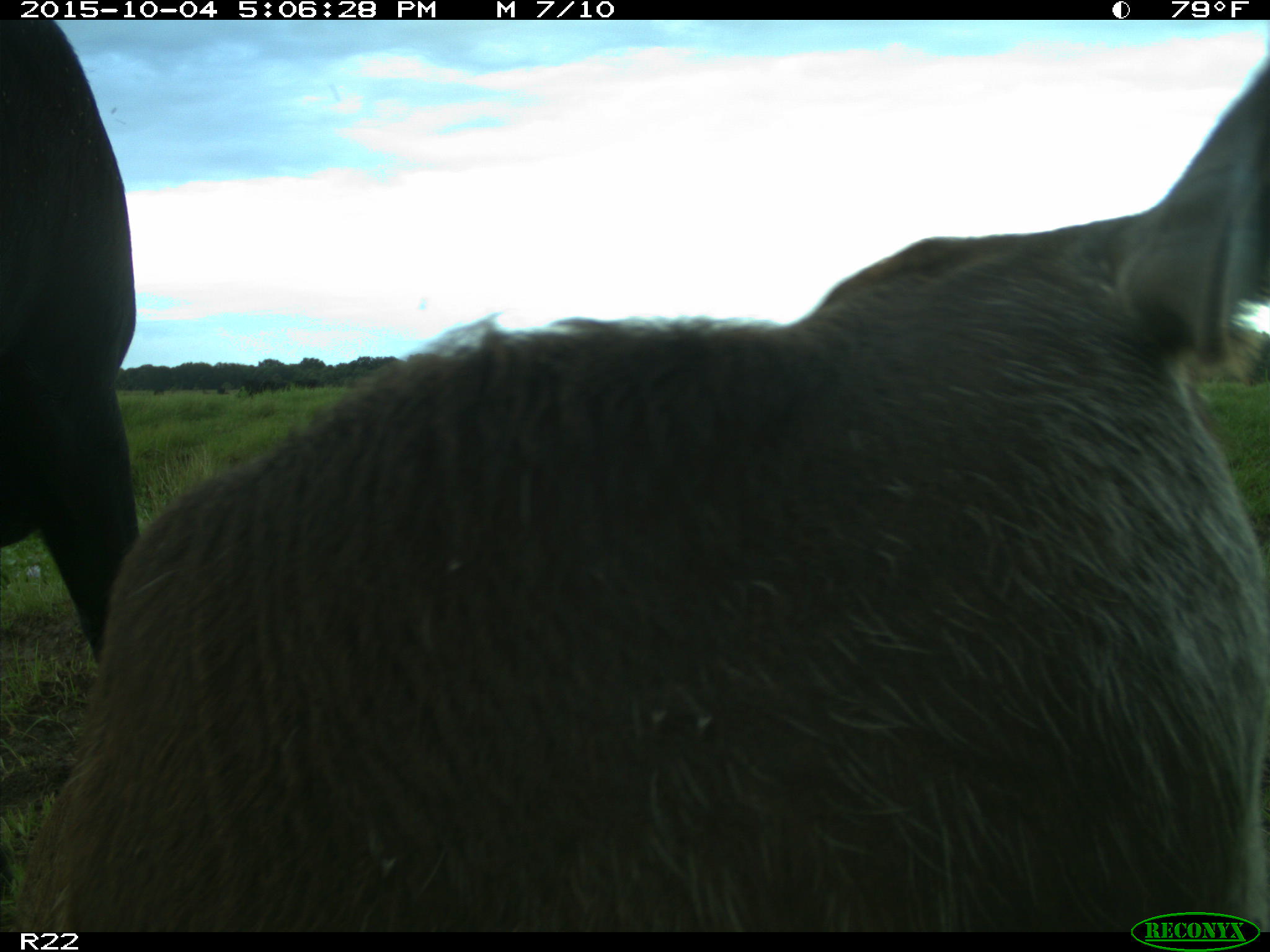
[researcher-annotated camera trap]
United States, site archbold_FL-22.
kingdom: Animalia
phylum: Chordata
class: Mammalia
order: Artiodactyla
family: Bovidae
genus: Bos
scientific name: Bos taurus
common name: domestic cow